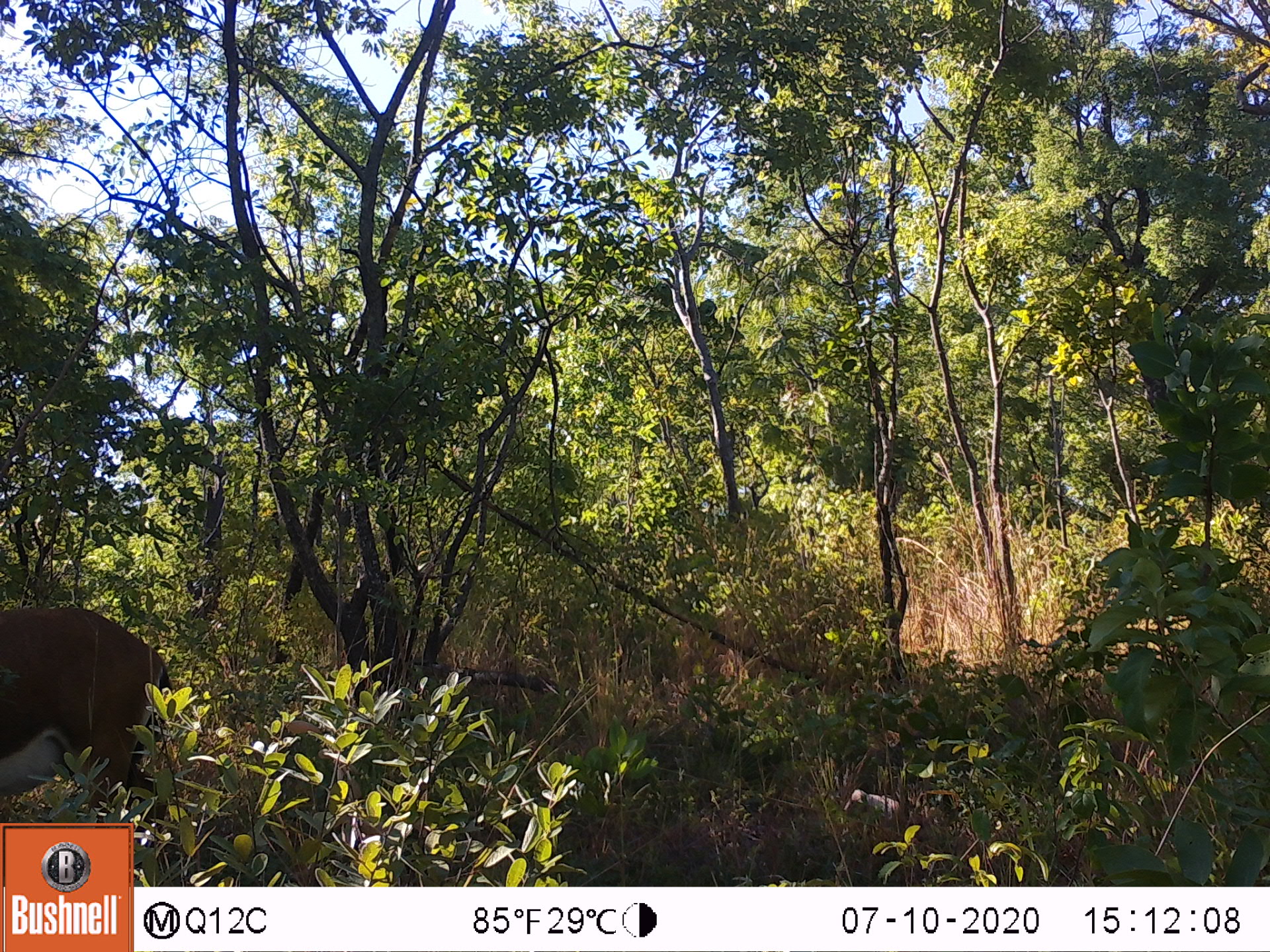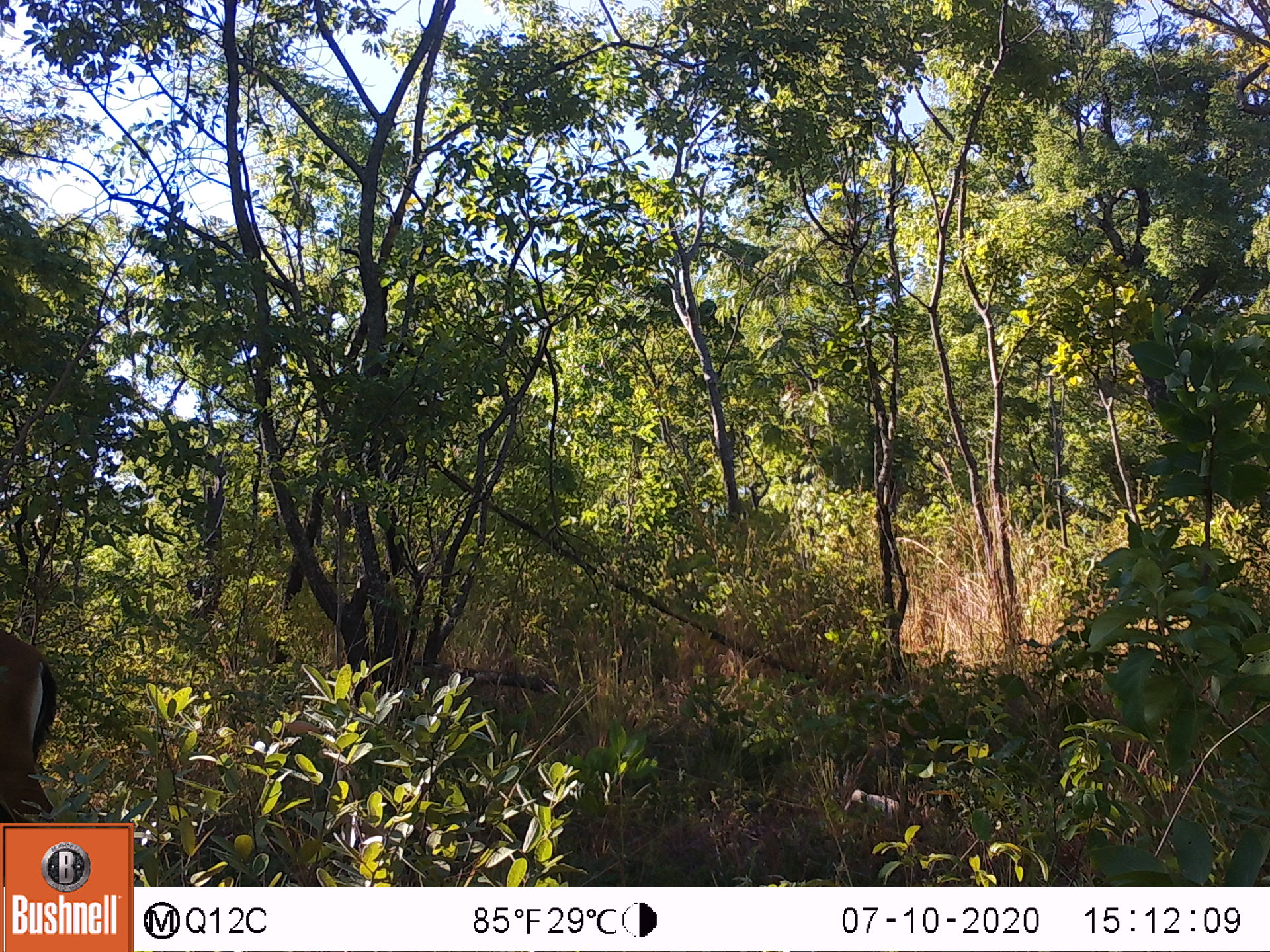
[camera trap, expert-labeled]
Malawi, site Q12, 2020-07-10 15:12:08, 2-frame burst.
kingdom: Animalia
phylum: Chordata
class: Mammalia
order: Artiodactyla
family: Bovidae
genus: Hippotragus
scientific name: Hippotragus niger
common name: sable antelope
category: sable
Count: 1.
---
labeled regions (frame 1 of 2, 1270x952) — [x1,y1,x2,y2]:
sable: [0,596,179,819]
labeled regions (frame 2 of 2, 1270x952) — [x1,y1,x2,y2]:
sable: [0,625,61,819]